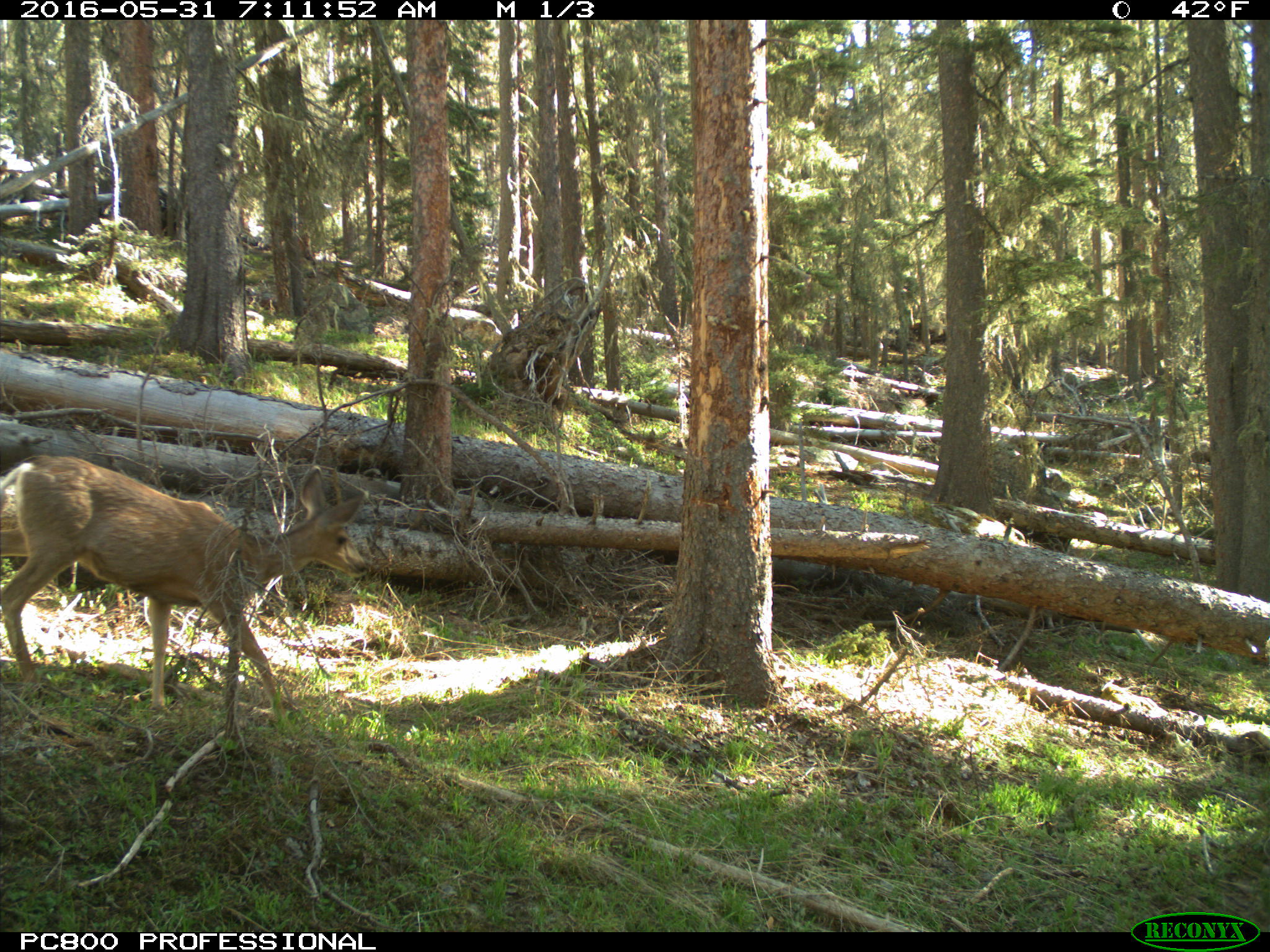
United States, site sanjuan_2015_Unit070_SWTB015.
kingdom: Animalia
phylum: Chordata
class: Mammalia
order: Artiodactyla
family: Cervidae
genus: Odocoileus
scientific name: Odocoileus hemionus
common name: mule deer